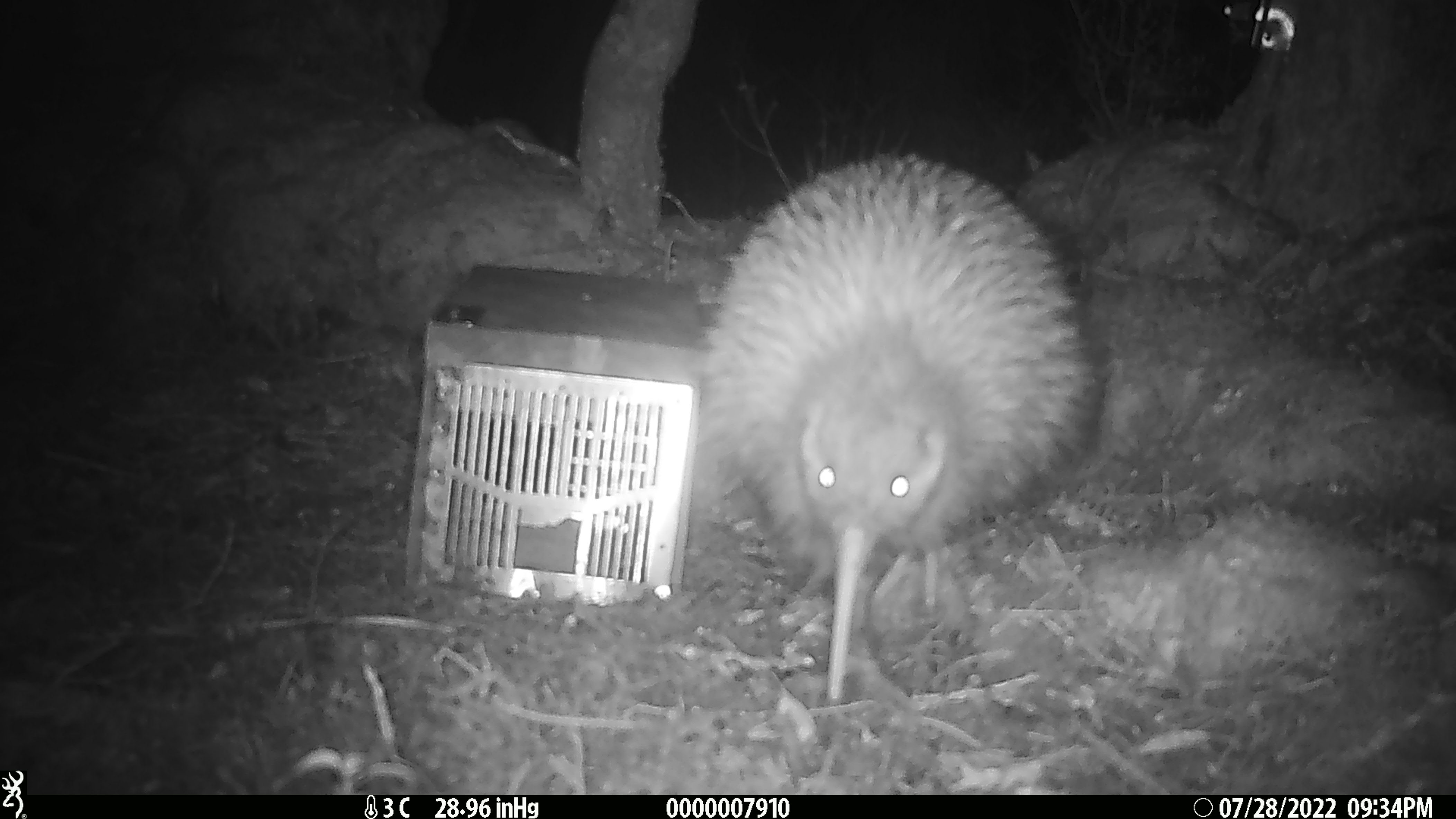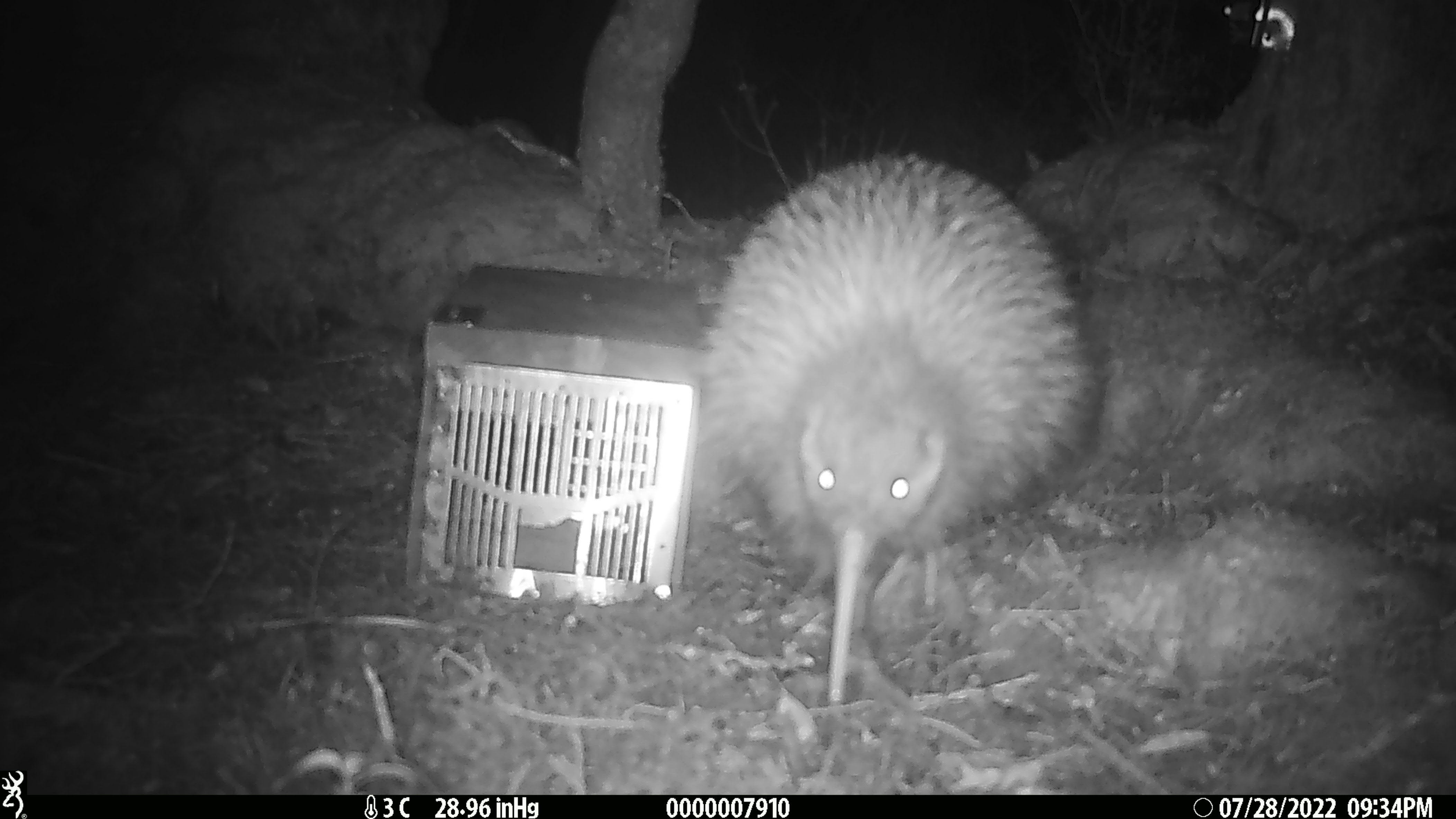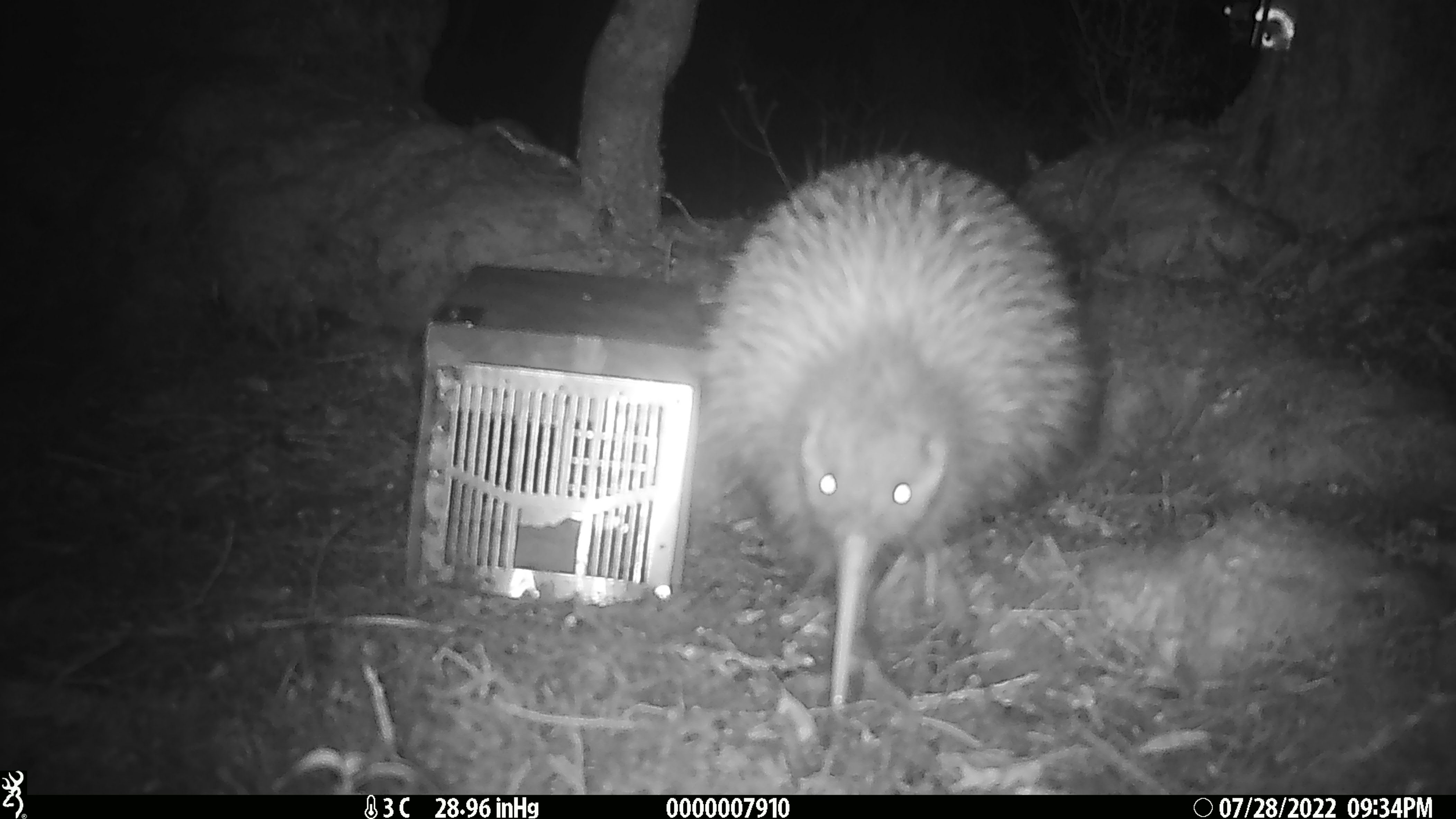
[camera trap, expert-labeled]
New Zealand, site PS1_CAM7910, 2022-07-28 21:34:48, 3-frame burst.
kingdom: Animalia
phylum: Chordata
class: Aves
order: Apterygiformes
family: Apterygidae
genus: Apteryx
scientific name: Apteryx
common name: kiwi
Kiwi (Apteryx).